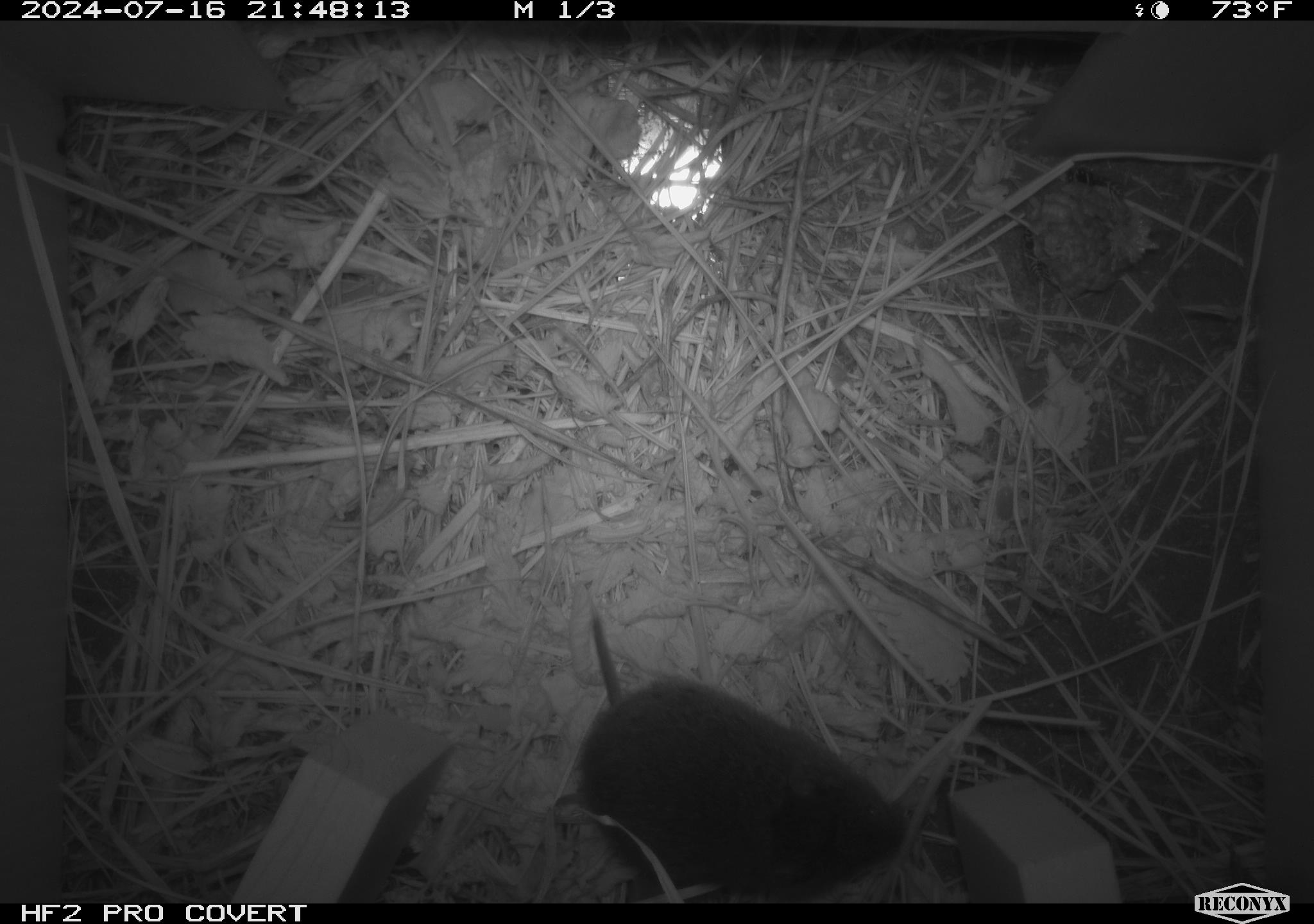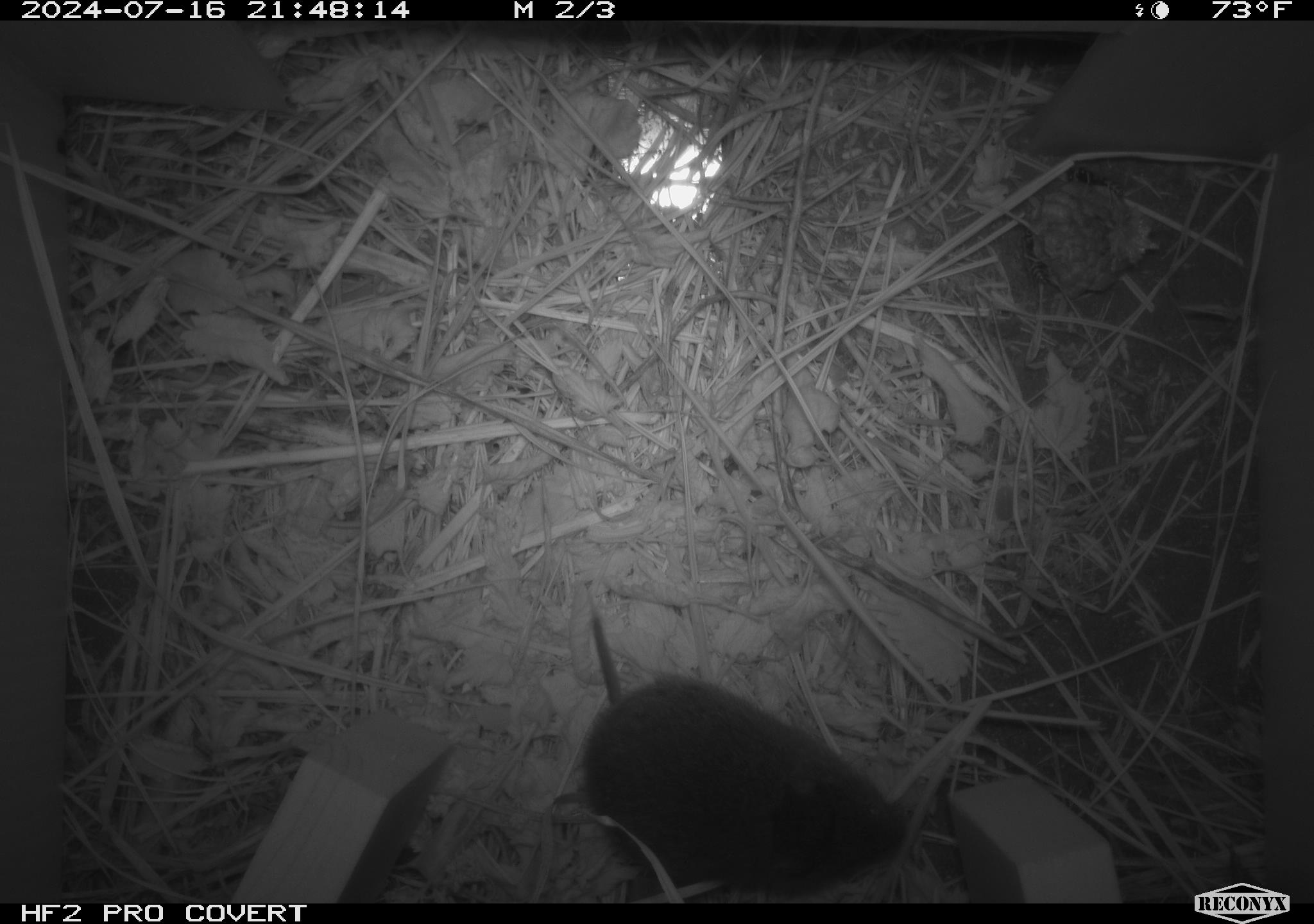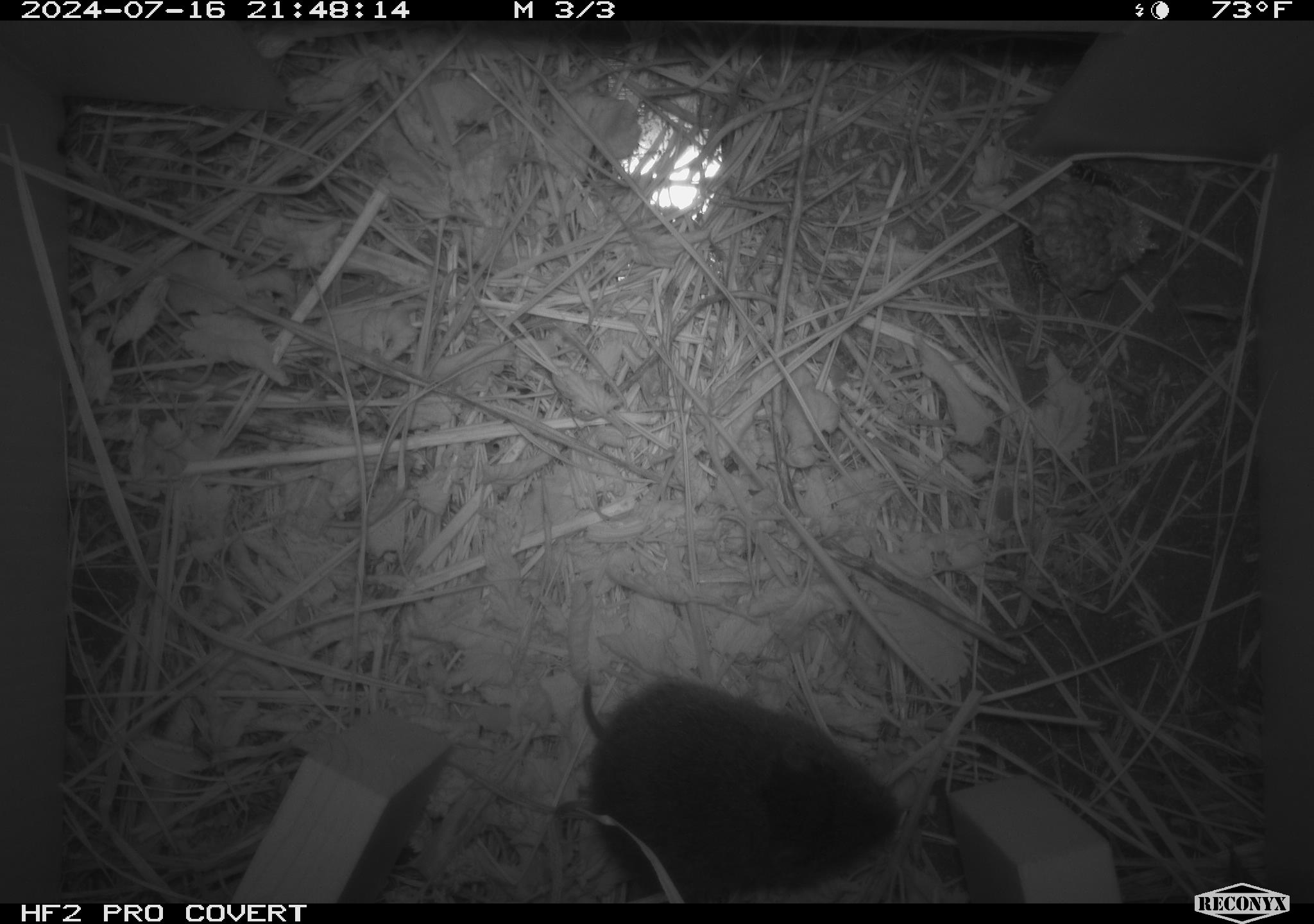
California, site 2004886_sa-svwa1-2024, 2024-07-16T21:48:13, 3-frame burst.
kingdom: Animalia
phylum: Arthropoda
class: Insecta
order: Hymenoptera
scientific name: Hymenoptera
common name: ants, bees, wasps, and sawflies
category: hymenoptera order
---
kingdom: Animalia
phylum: Chordata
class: Mammalia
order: Rodentia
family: Cricetidae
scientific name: Arvicolinae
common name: voles, lemmings, and muskrats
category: arvicolinae subfamily